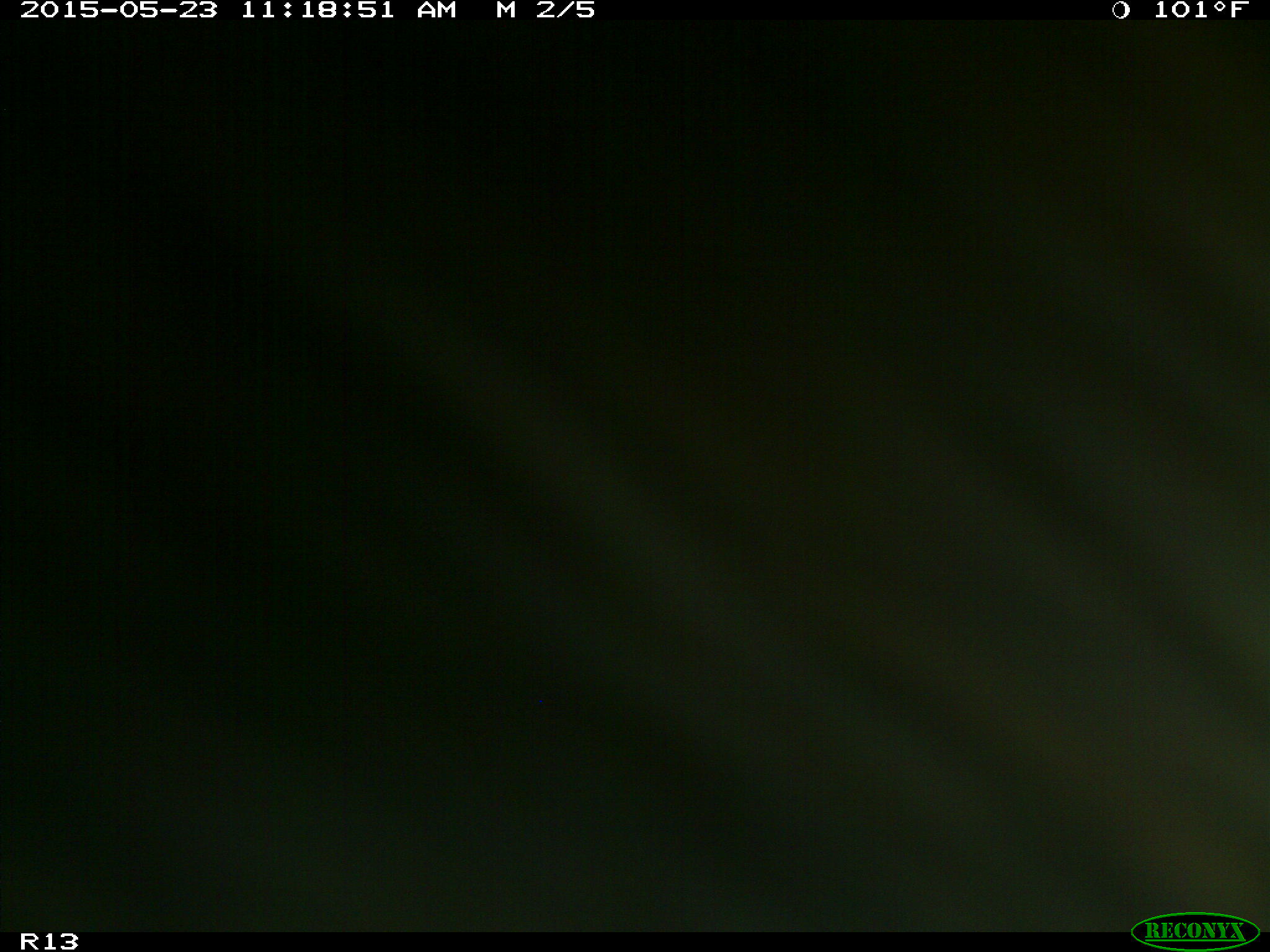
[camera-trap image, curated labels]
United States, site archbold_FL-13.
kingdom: Animalia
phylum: Chordata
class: Mammalia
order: Artiodactyla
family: Bovidae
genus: Bos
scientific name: Bos taurus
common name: domestic cow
Bos taurus (domestic cow).